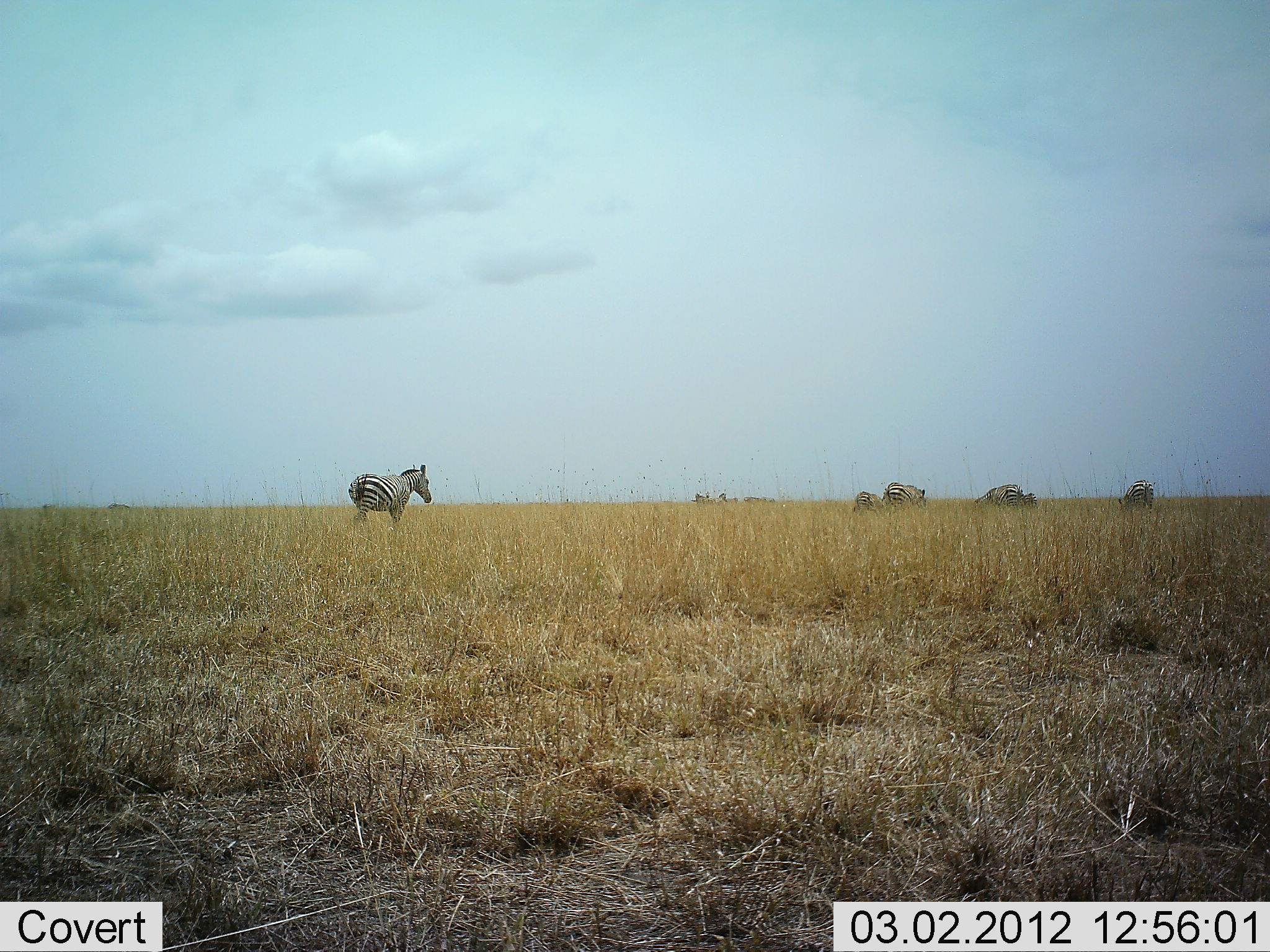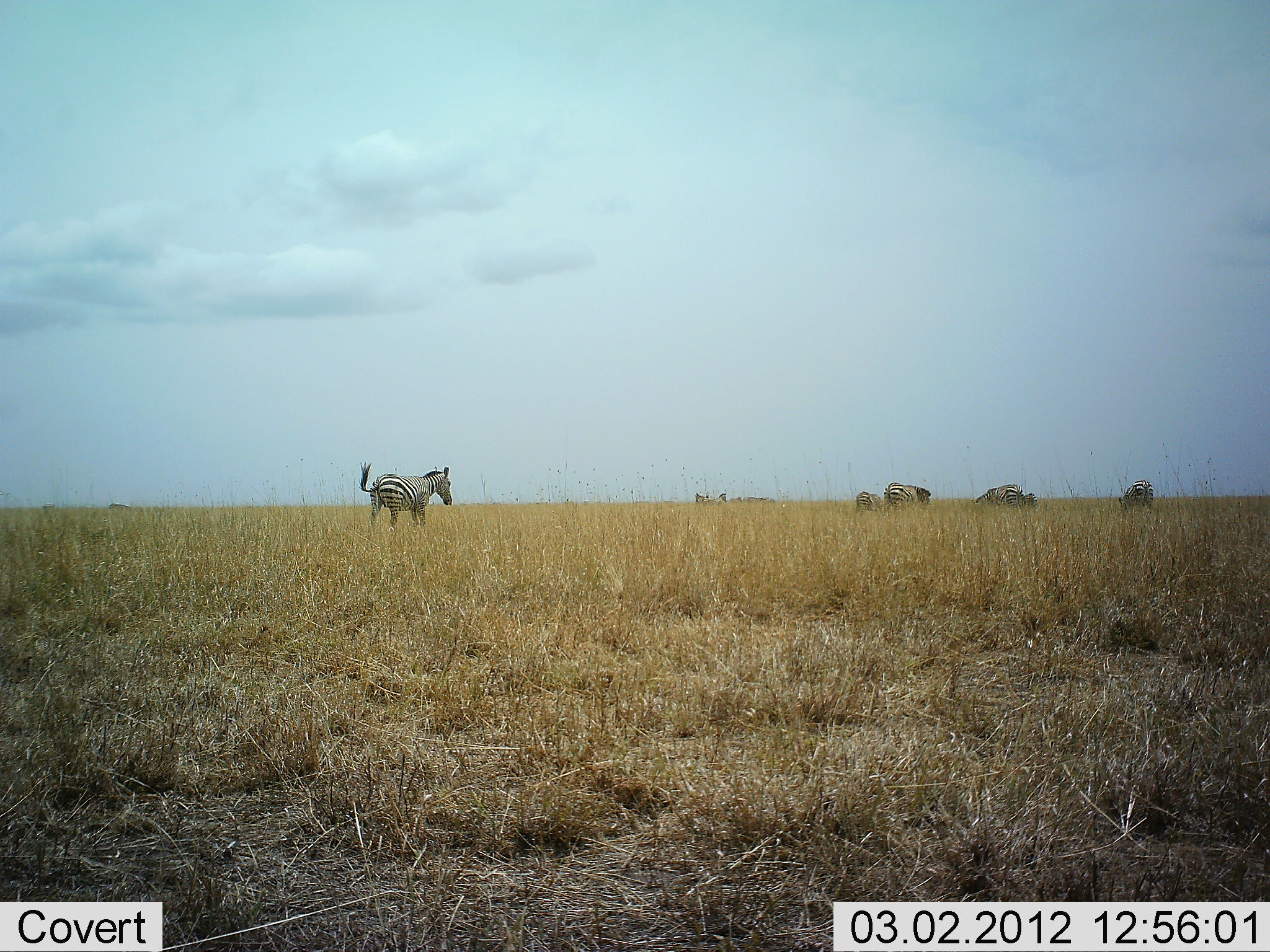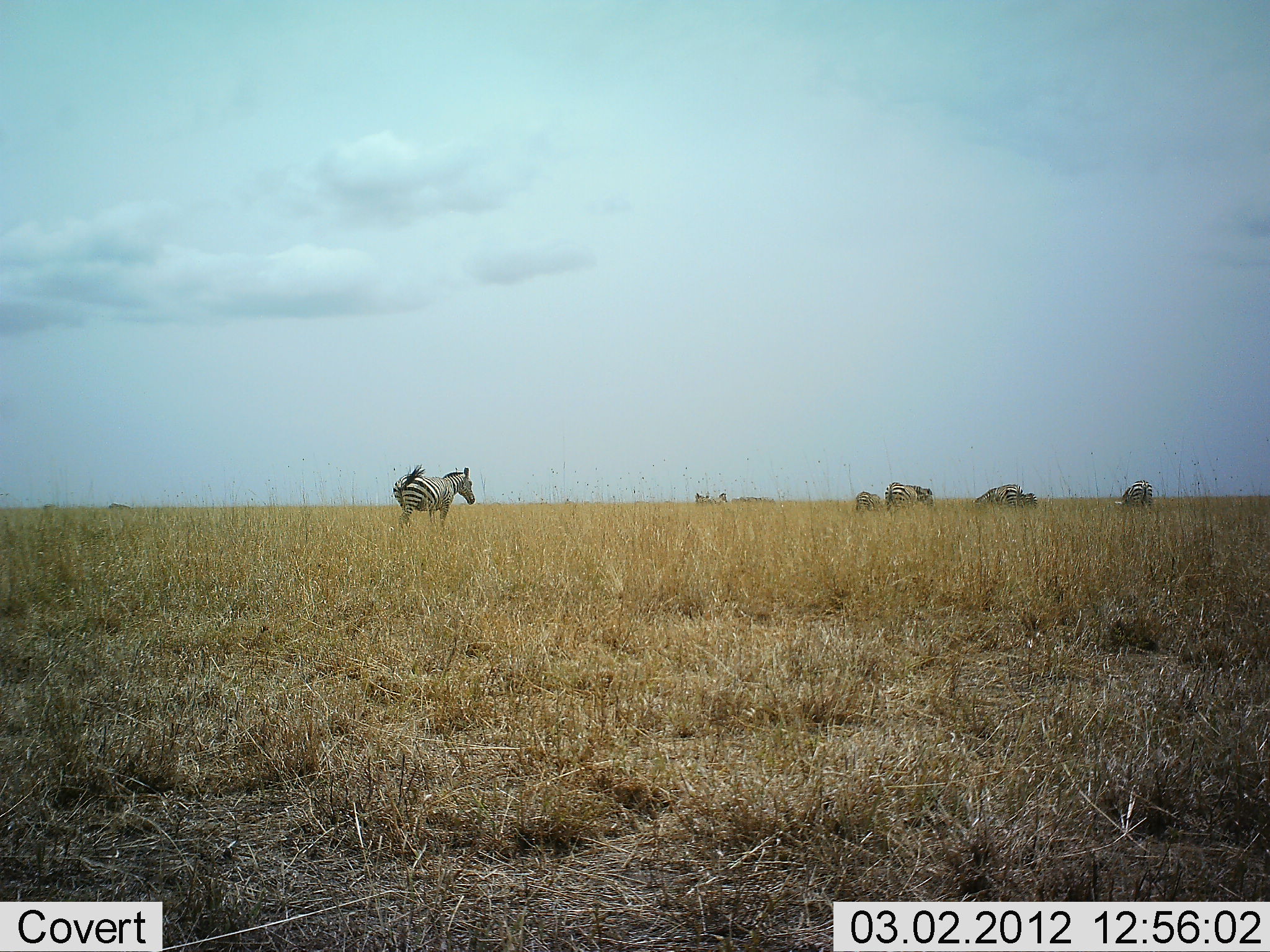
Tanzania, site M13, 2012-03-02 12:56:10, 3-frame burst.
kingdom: Animalia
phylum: Chordata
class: Mammalia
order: Perissodactyla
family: Equidae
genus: Equus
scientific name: Equus quagga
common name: plains zebra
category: zebra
Zebra (plains zebra) (Equus quagga), count 6. Behavior (volunteer vote fractions): standing 39%, resting 6%, moving 78%, interacting 0%. Young present (vote fraction): 11%. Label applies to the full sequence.